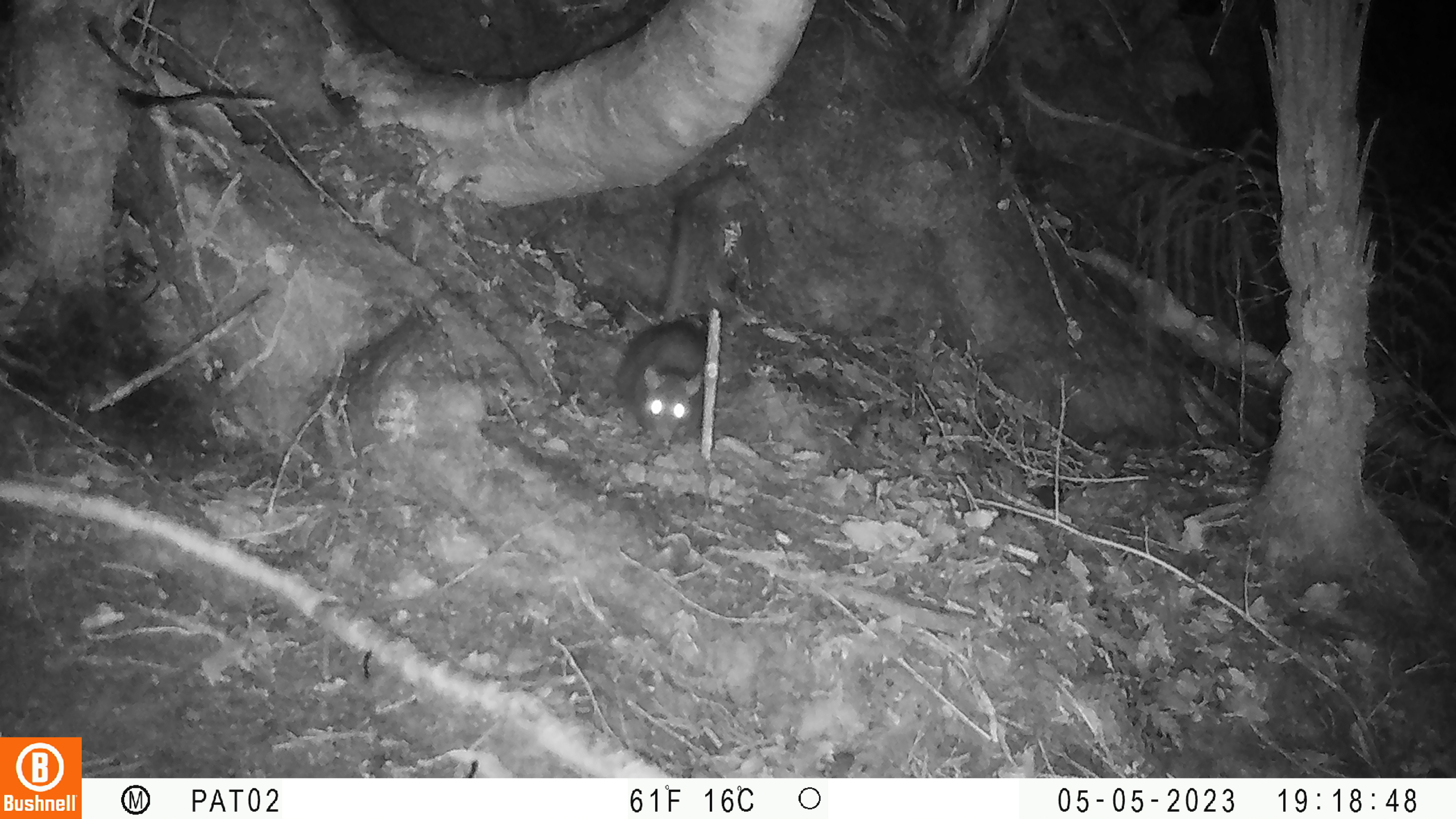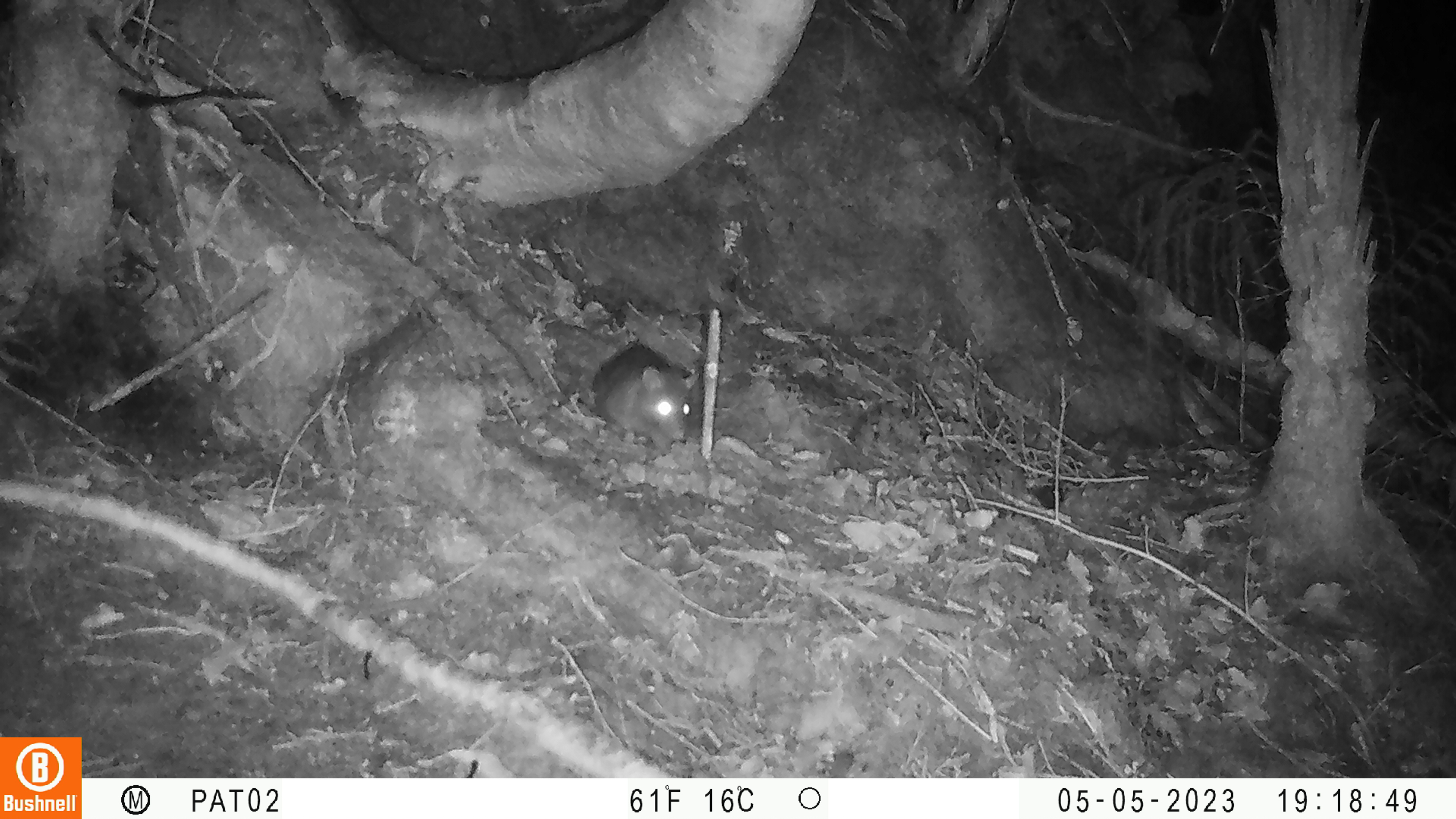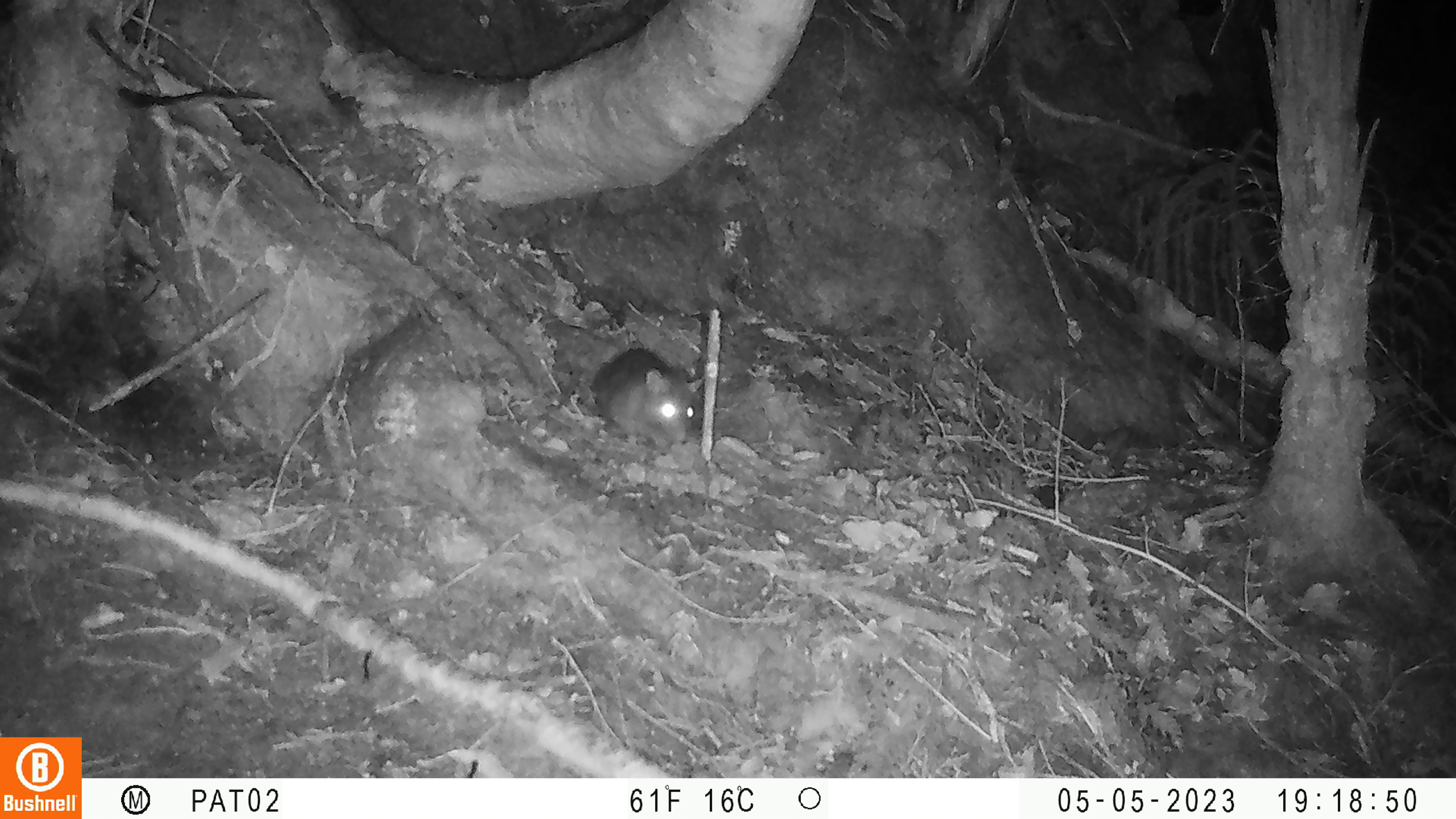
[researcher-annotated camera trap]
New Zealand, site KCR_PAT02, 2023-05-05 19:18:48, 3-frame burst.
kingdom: Animalia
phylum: Chordata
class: Mammalia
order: Rodentia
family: Muridae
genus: Rattus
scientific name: Rattus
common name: rat